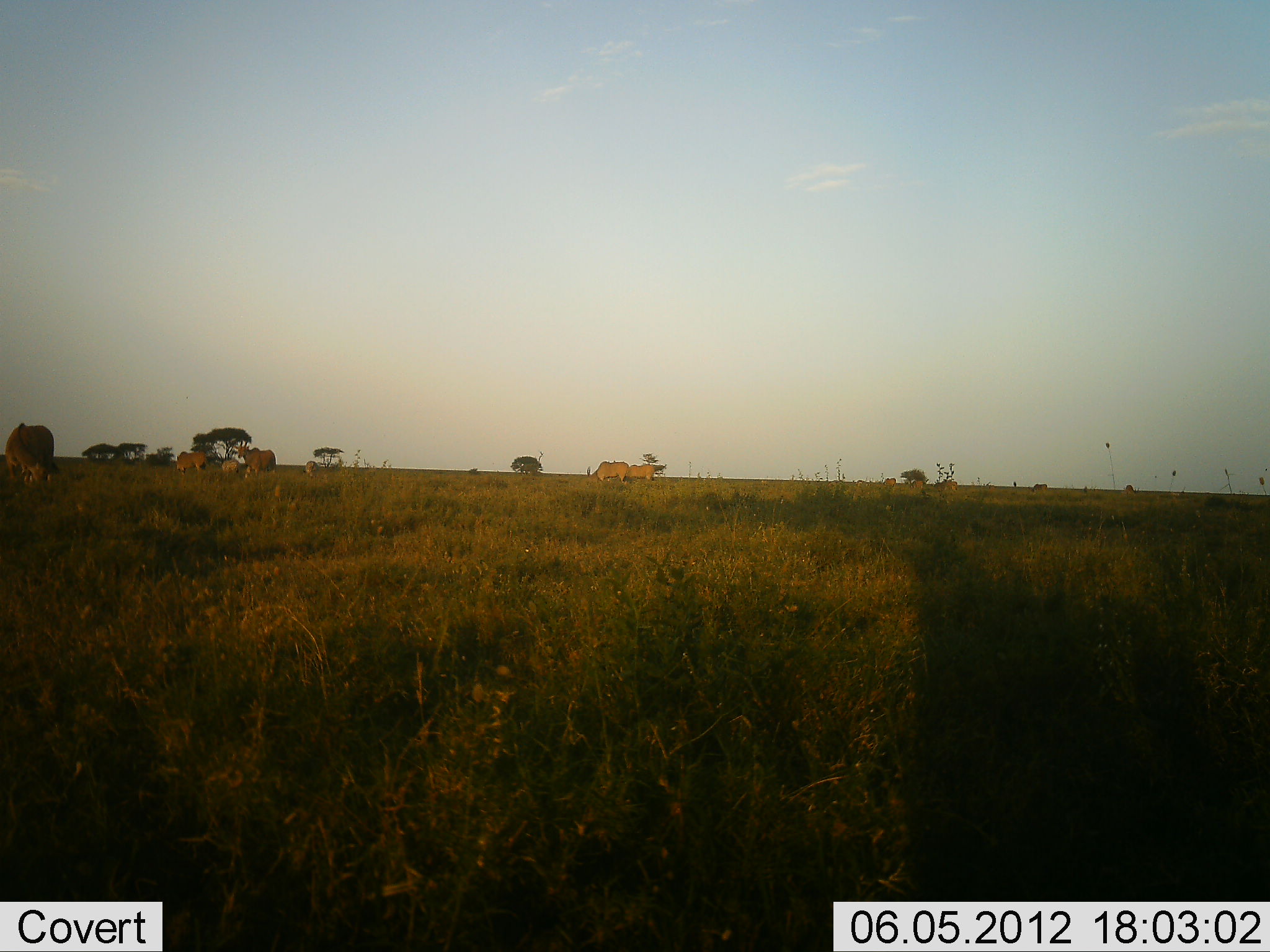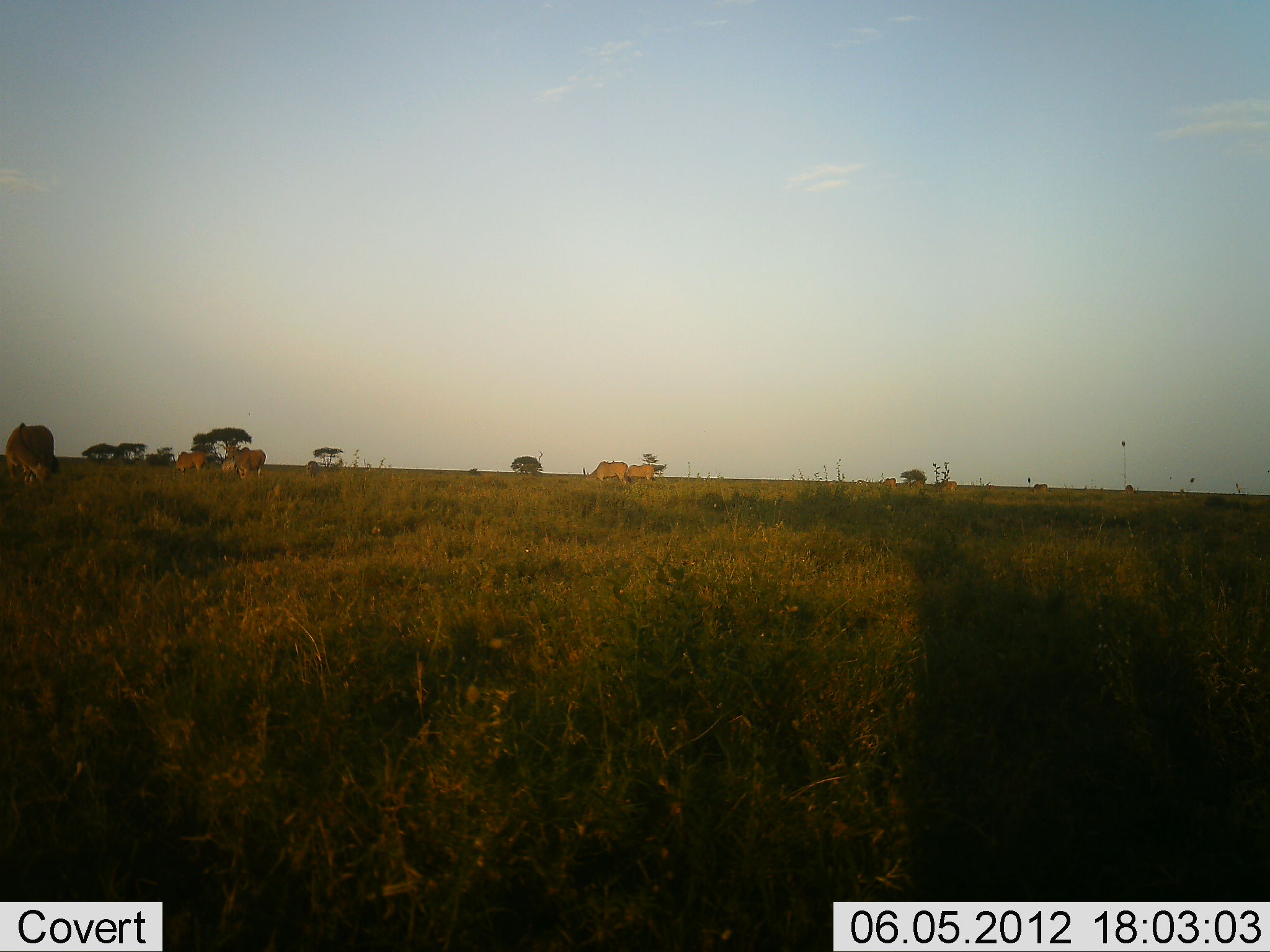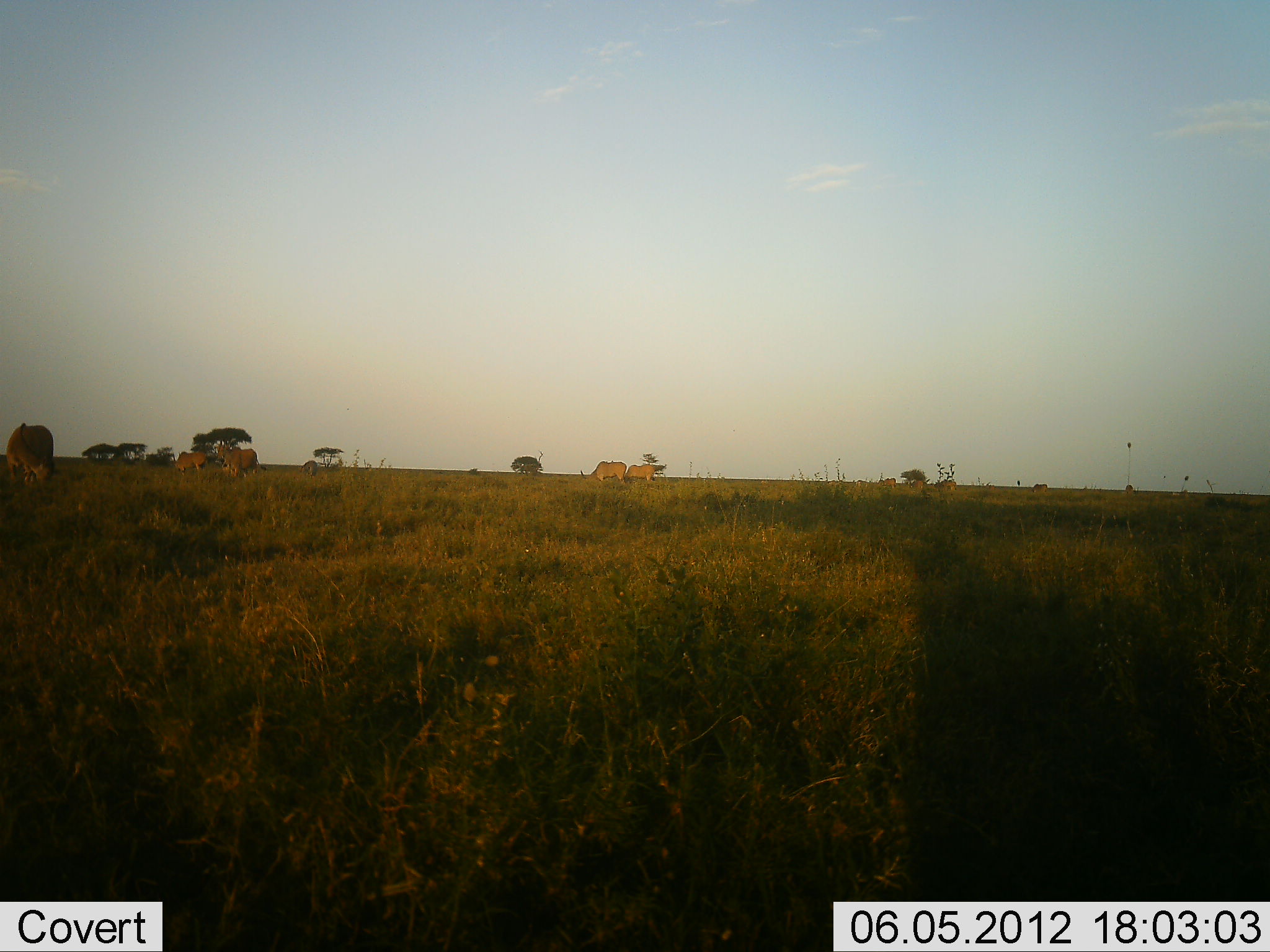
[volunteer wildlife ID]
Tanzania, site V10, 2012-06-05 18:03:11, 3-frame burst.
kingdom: Animalia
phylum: Chordata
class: Mammalia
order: Artiodactyla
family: Bovidae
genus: Tragelaphus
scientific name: Tragelaphus oryx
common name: eland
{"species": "eland (Tragelaphus oryx)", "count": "7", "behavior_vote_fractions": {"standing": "64%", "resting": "18%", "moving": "18%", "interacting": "0%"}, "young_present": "9%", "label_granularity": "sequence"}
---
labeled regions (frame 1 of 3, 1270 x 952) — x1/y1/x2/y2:
animal: 5/423/58/486; 235/440/277/470; 175/451/208/473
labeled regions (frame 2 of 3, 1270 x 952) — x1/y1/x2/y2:
animal: 5/423/58/486; 221/446/266/475; 172/451/208/473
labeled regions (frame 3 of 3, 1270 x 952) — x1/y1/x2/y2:
animal: 5/423/58/486; 217/442/266/476; 172/451/208/473